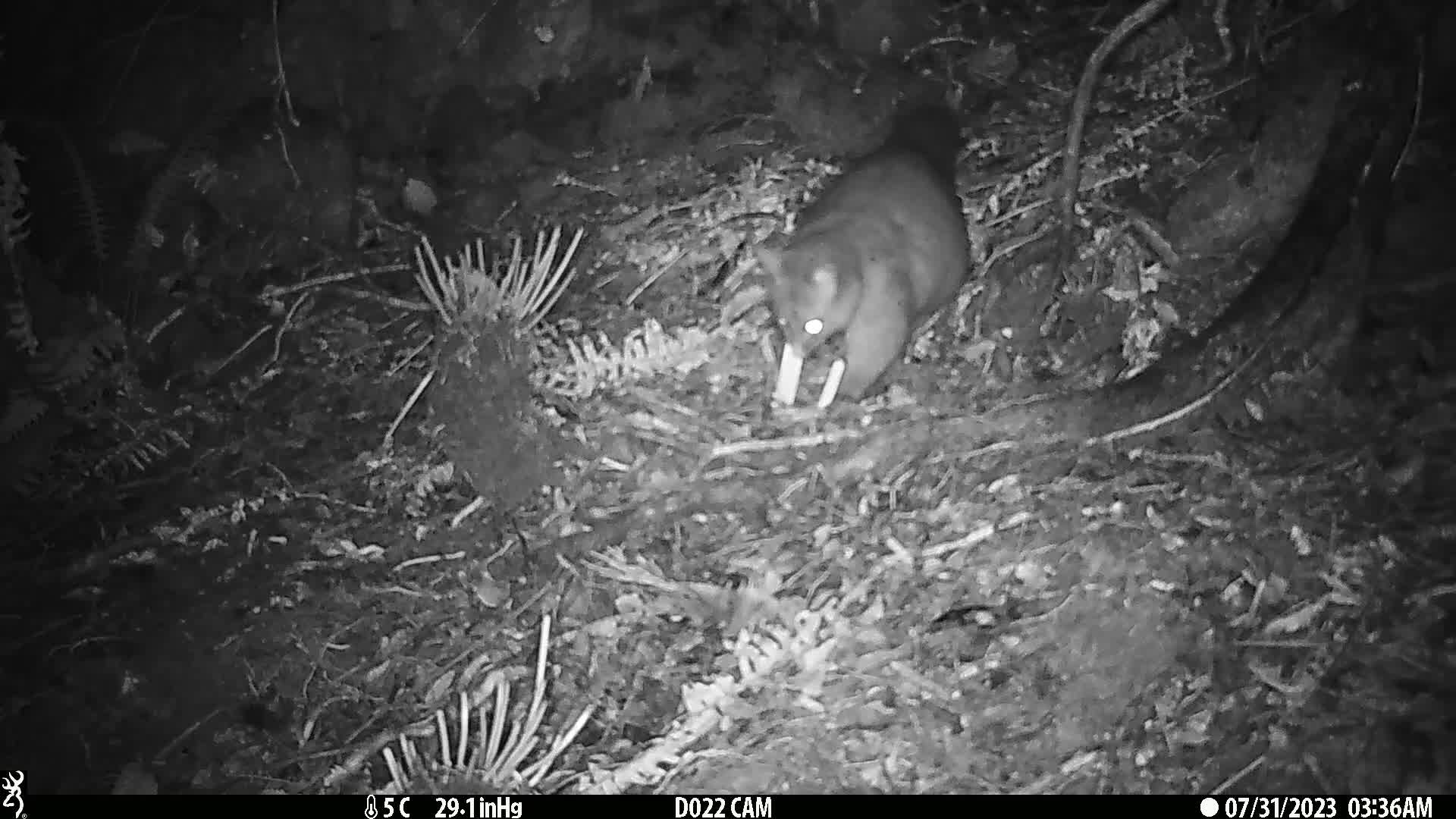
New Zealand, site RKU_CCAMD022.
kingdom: Animalia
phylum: Chordata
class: Mammalia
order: Diprotodontia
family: Phalangeridae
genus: Trichosurus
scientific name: Trichosurus vulpecula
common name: common brushtail possum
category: possum